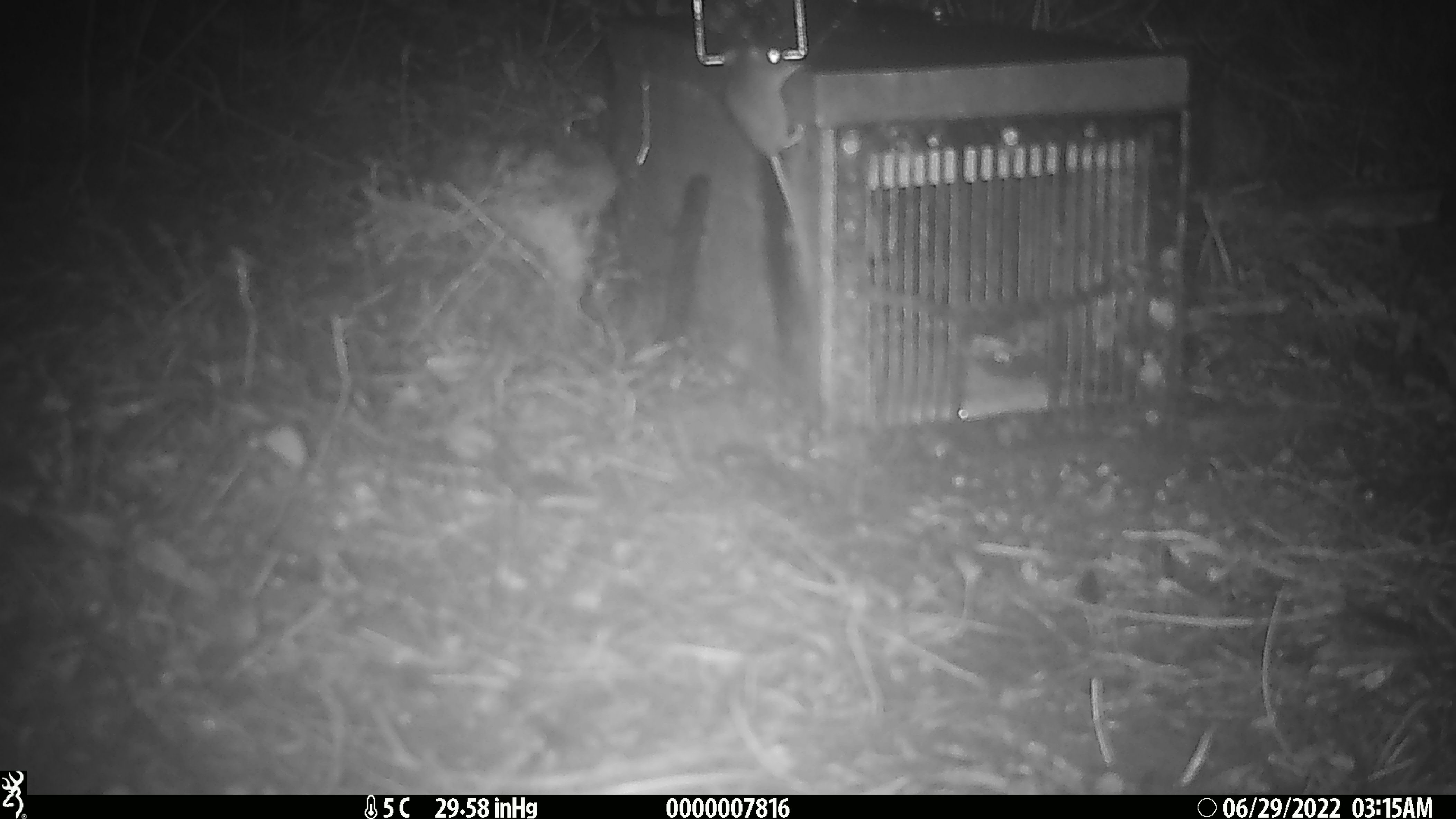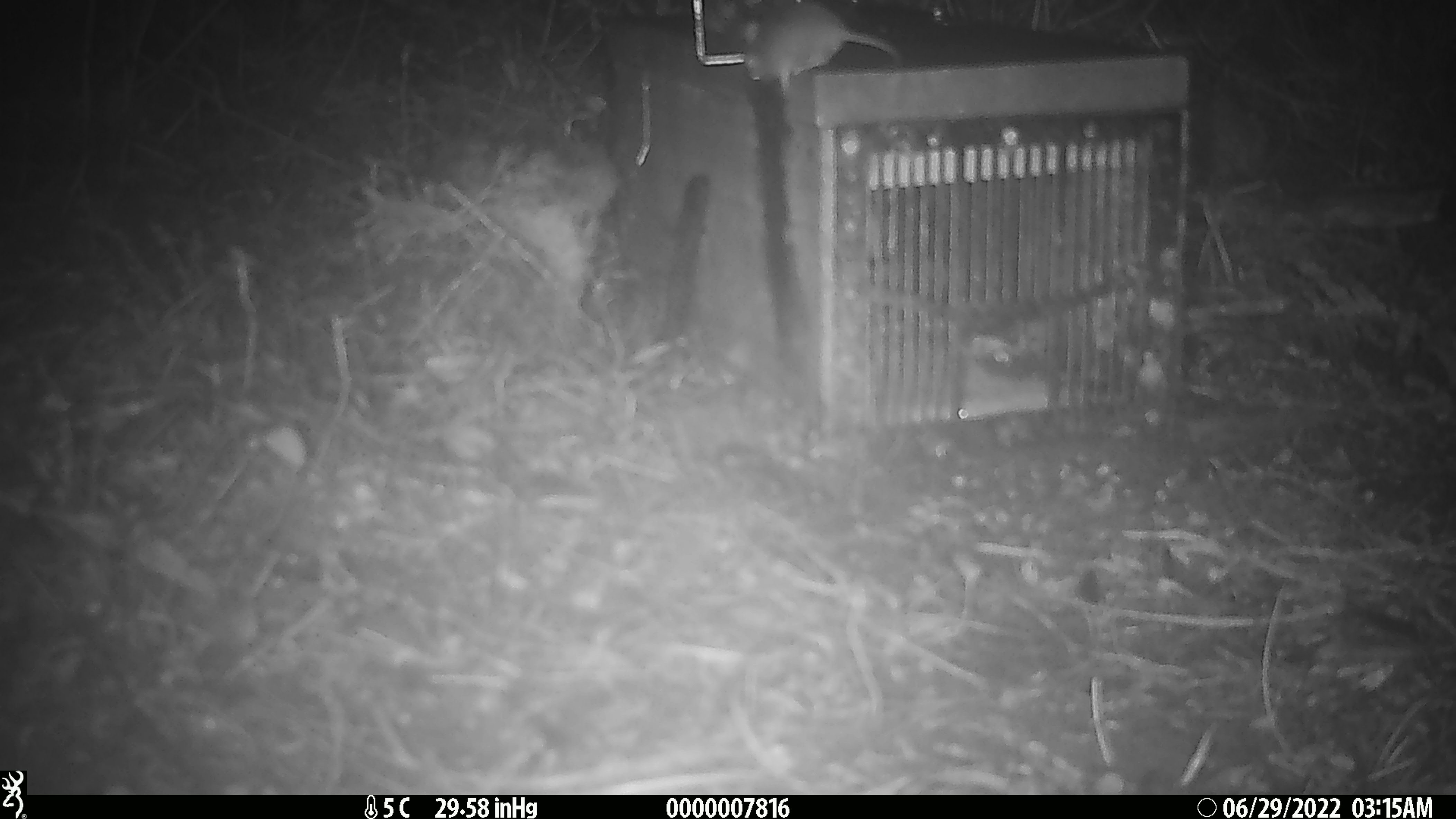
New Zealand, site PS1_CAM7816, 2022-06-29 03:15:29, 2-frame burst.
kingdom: Animalia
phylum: Chordata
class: Mammalia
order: Rodentia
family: Muridae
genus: Mus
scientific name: Mus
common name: mouse